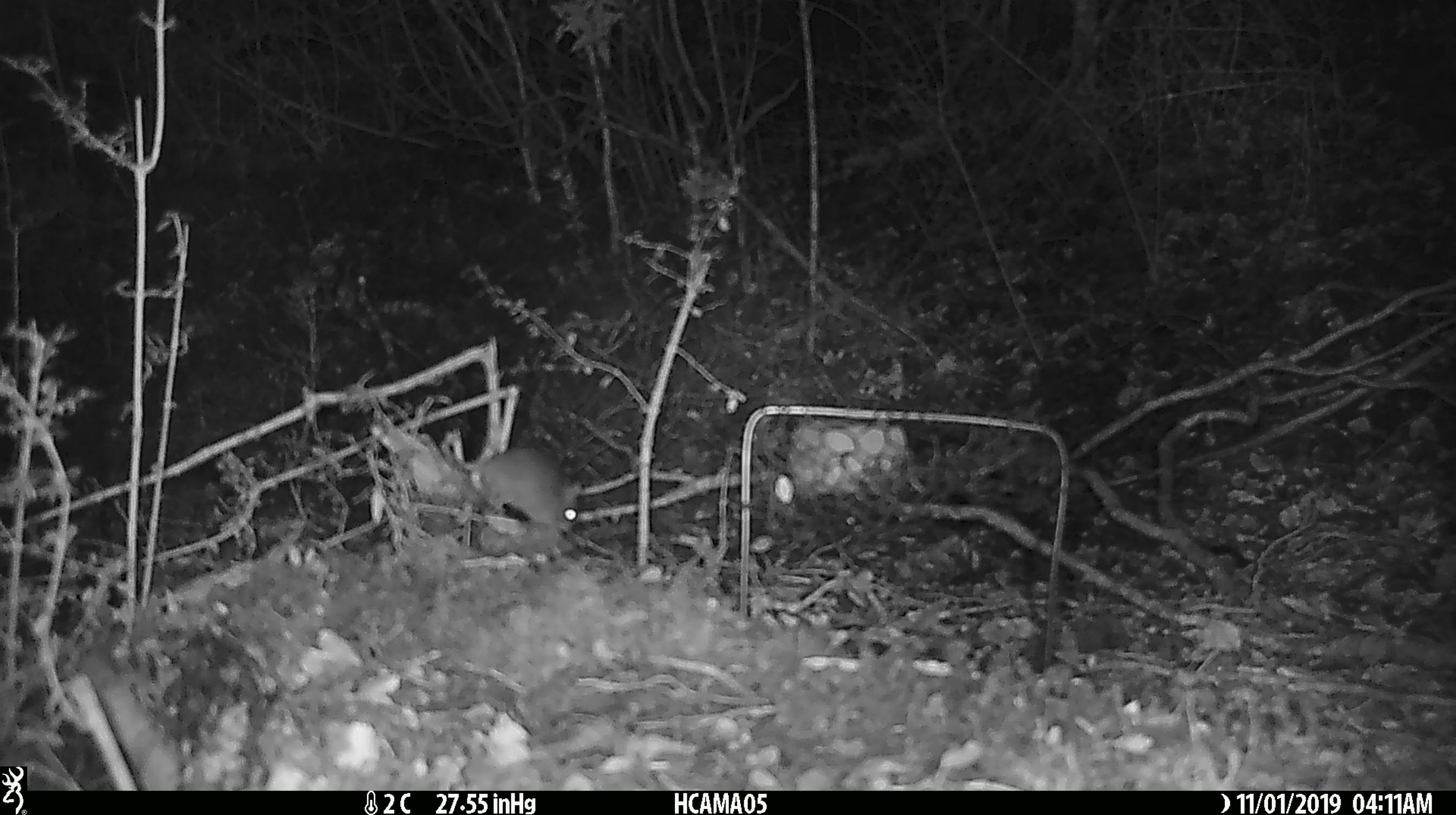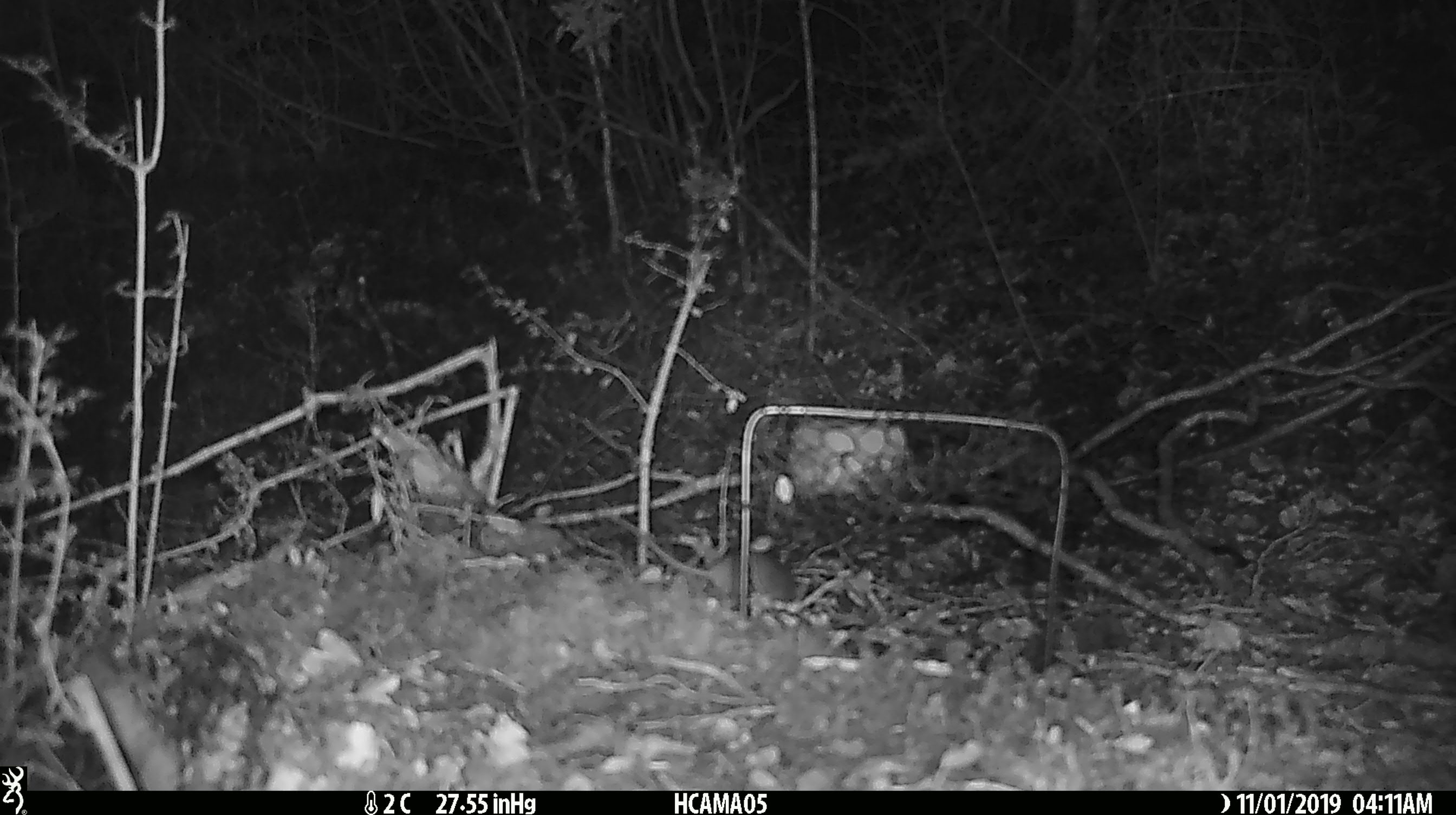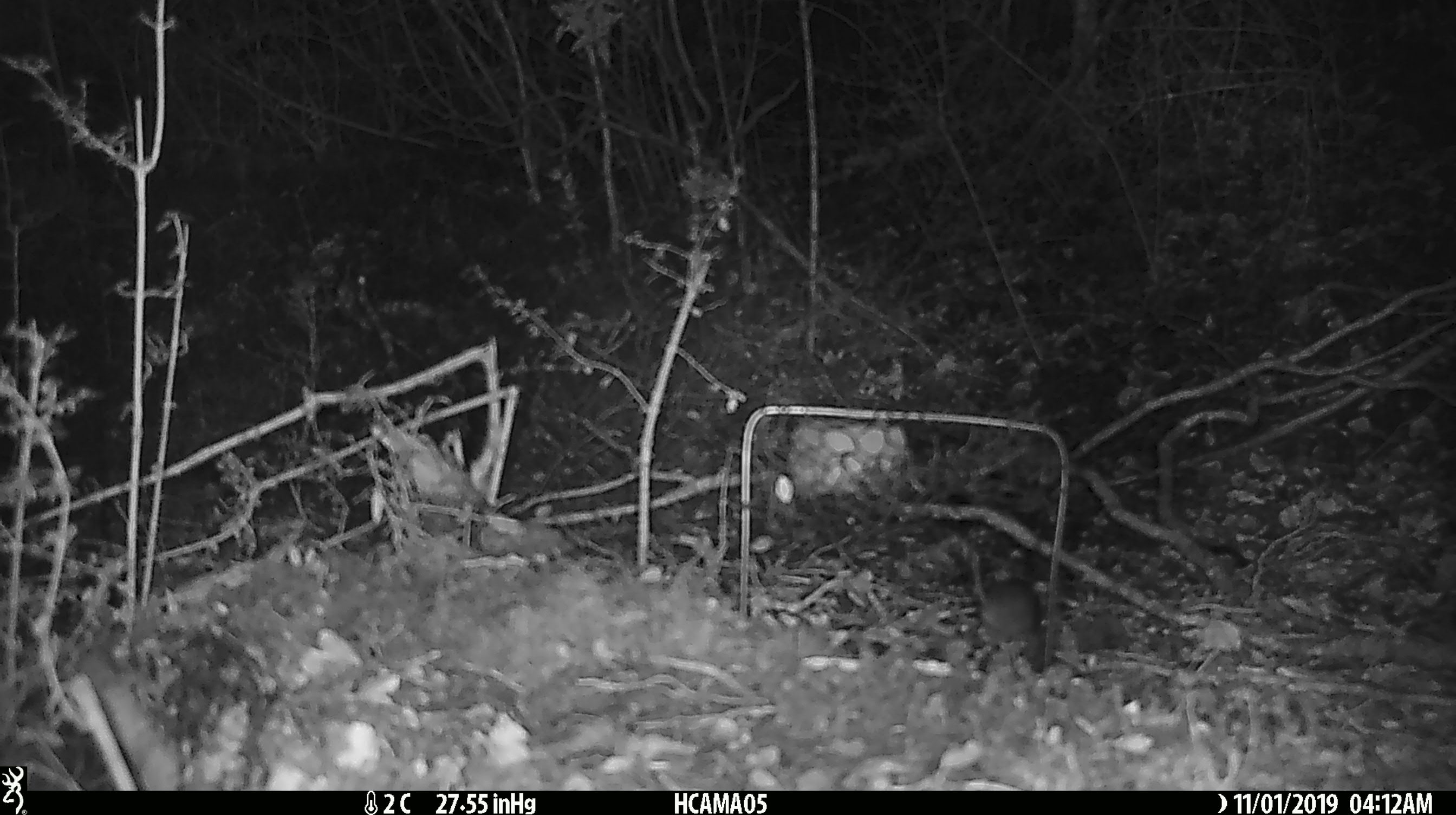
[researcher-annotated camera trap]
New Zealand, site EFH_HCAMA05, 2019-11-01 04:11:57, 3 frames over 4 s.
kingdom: Animalia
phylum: Chordata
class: Mammalia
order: Rodentia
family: Muridae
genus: Mus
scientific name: Mus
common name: mouse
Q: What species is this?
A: Mouse (Mus).